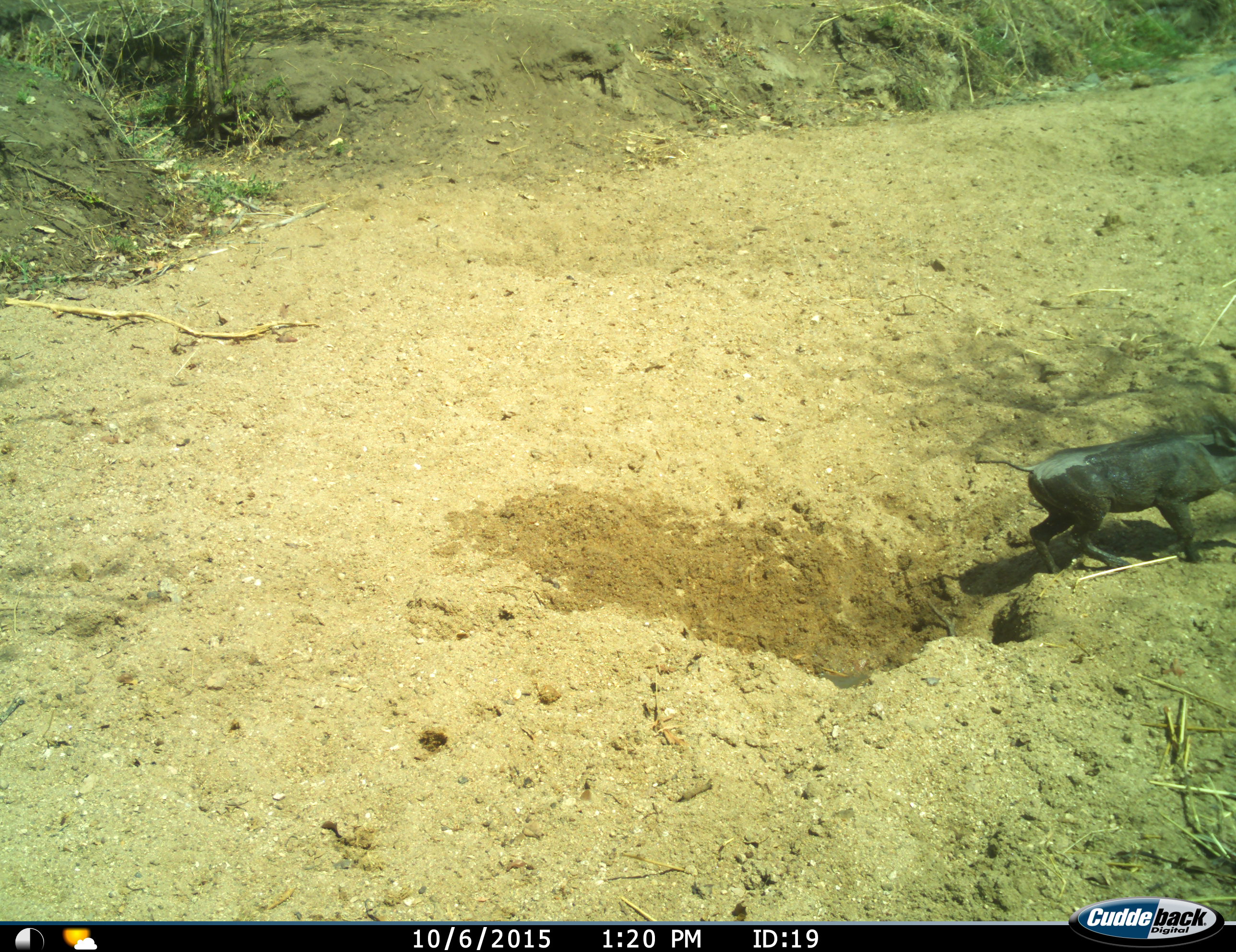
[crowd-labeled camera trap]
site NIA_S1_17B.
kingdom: Animalia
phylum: Chordata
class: Mammalia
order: Artiodactyla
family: Suidae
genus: Phacochoerus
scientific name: Phacochoerus africanus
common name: warthog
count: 1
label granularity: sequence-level